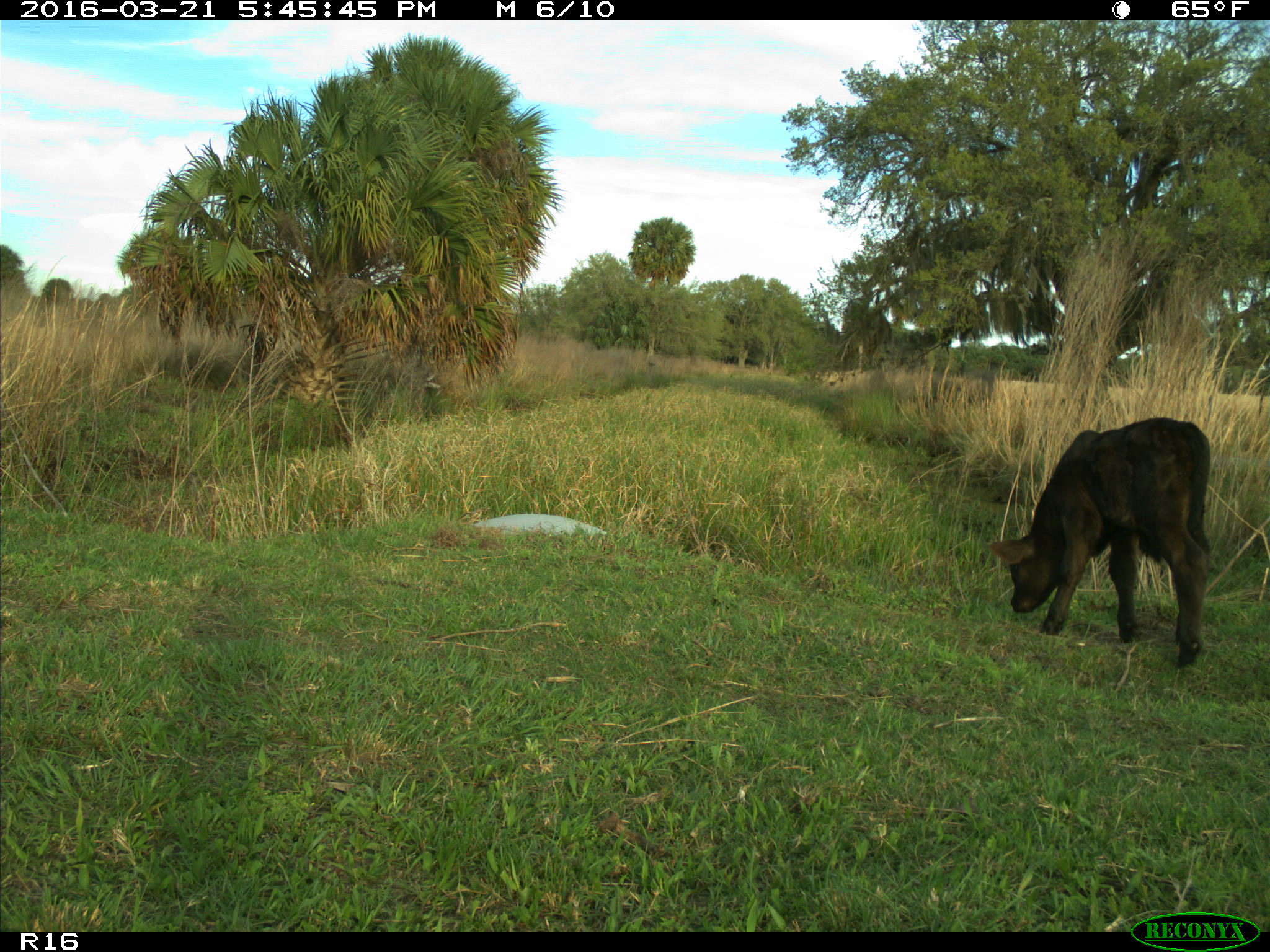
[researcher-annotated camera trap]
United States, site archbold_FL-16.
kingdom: Animalia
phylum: Chordata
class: Mammalia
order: Artiodactyla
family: Bovidae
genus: Bos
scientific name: Bos taurus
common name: domestic cow